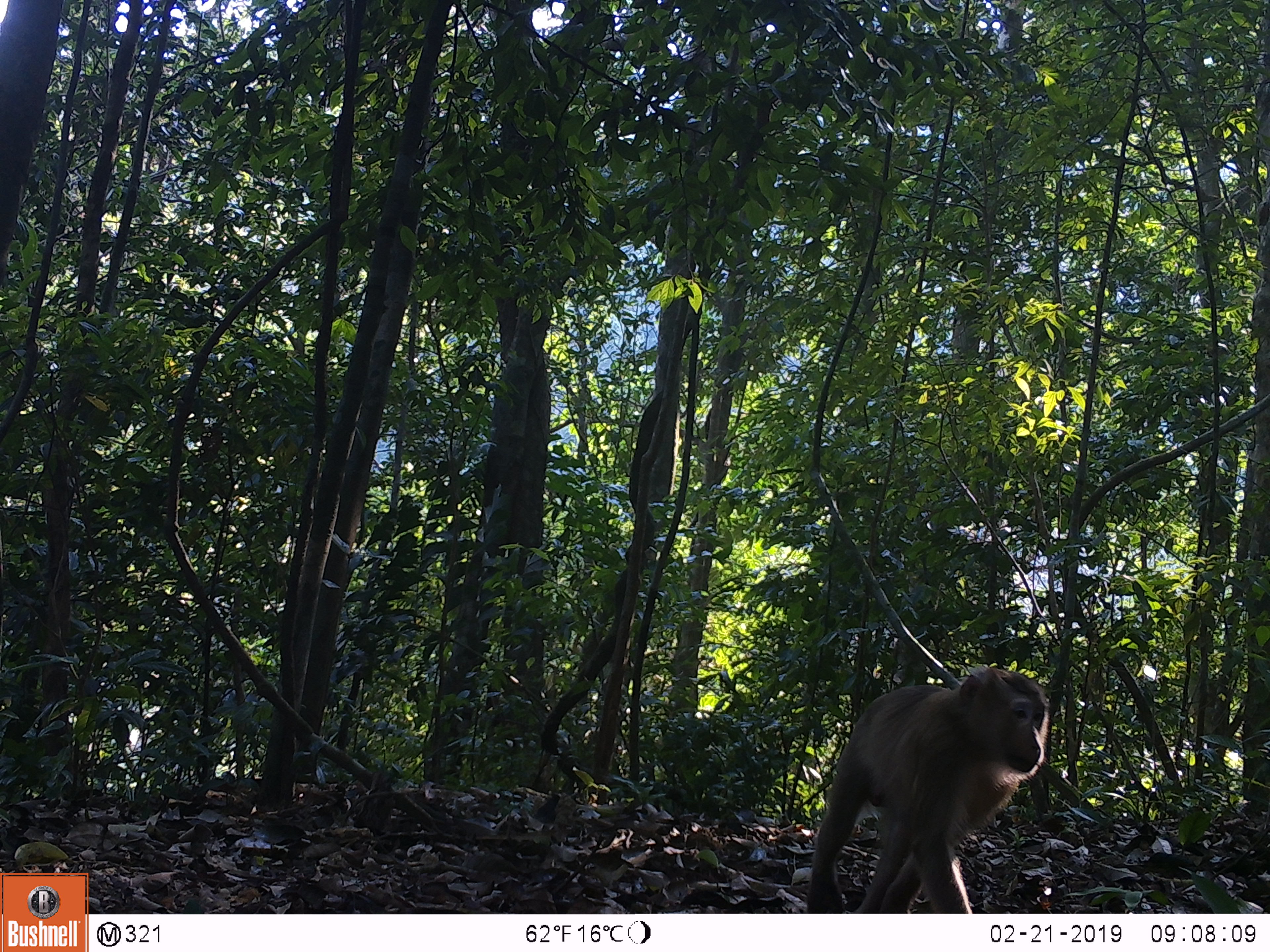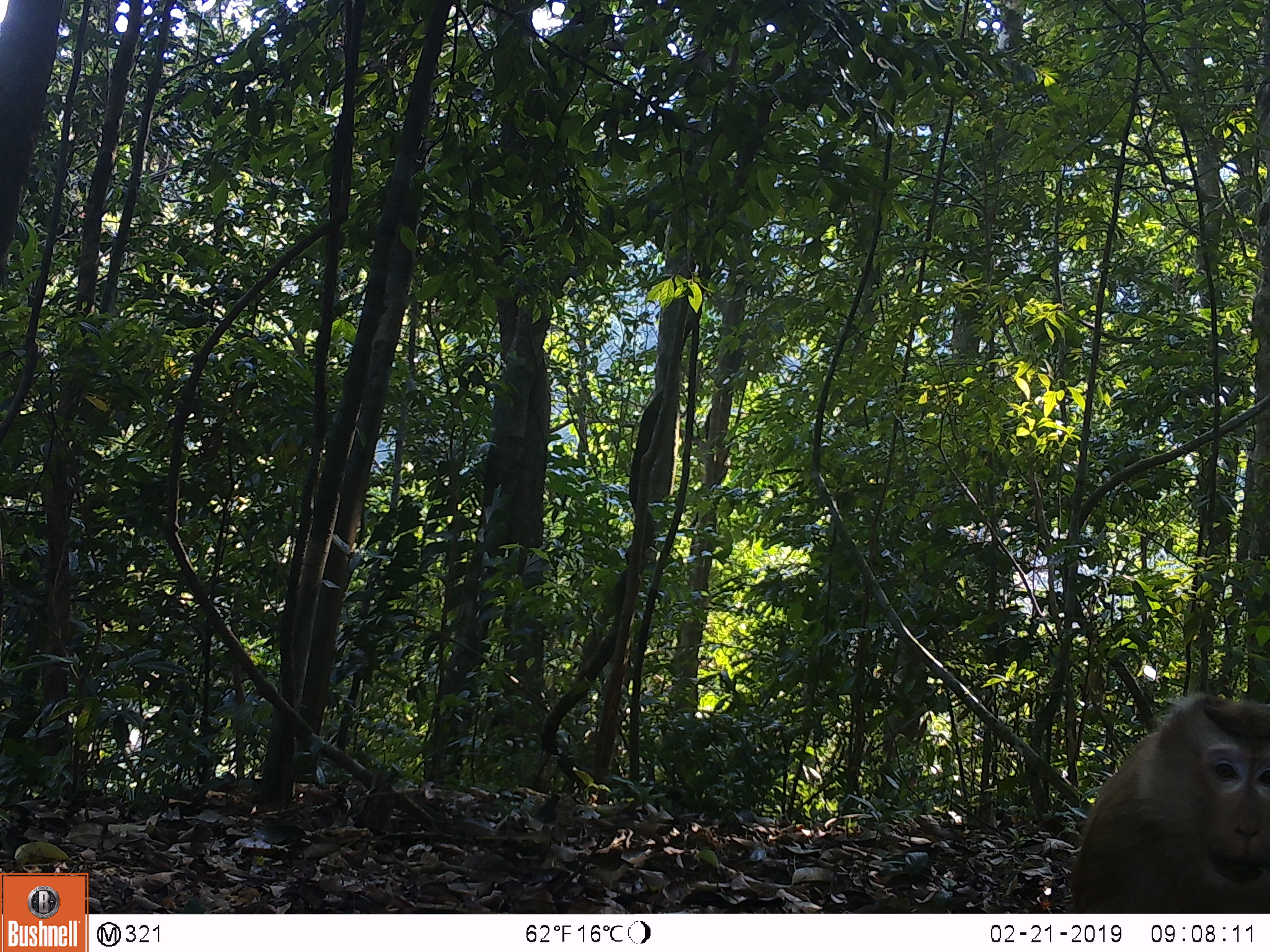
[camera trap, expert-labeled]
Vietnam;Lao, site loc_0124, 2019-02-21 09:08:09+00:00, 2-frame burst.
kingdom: Animalia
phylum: Chordata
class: Mammalia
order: Primates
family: Cercopithecidae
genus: Macaca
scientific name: Macaca nemestrina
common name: pig-tailed macaque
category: pig tailed macaque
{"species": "pig tailed macaque (pig-tailed macaque) (Macaca nemestrina)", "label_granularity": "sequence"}